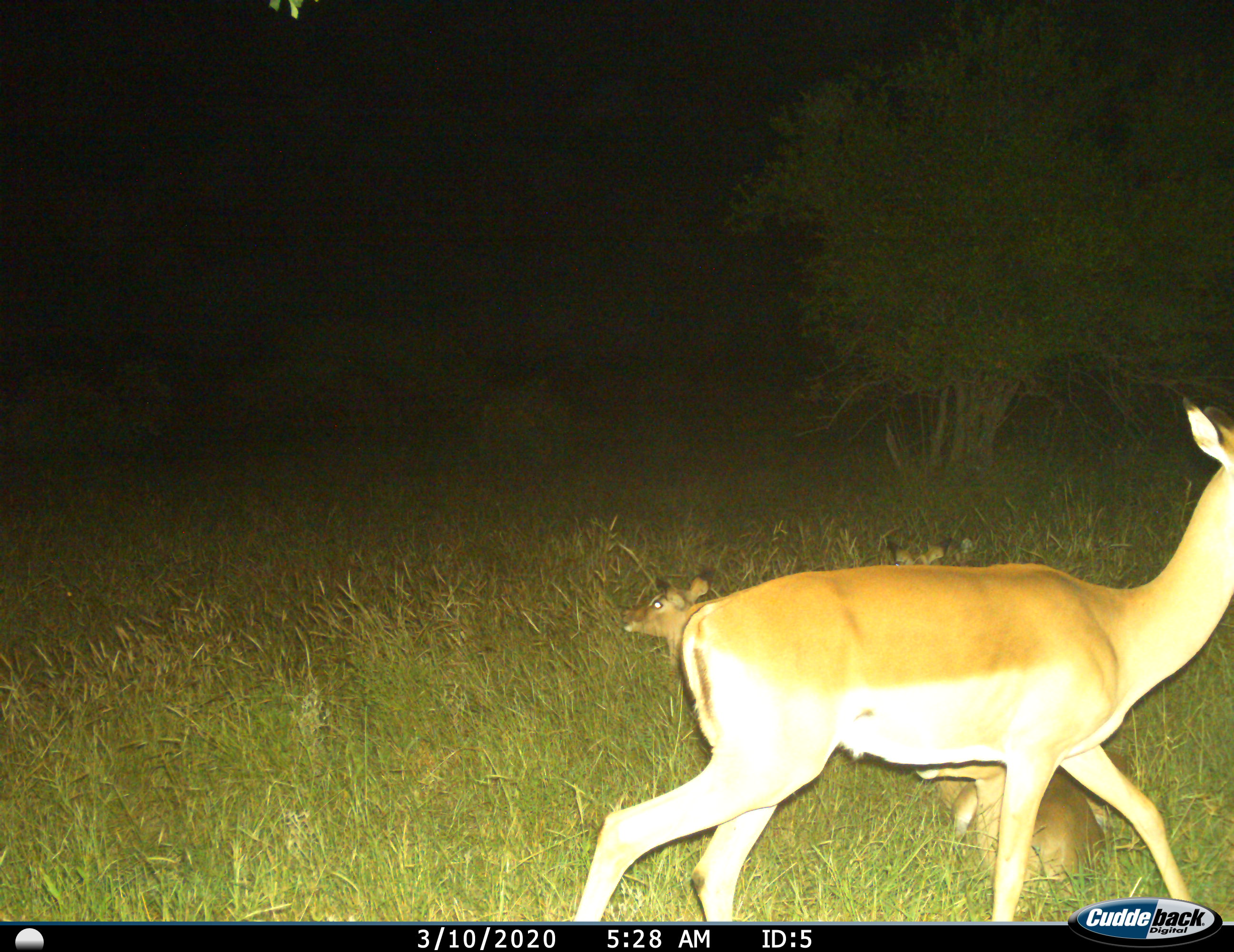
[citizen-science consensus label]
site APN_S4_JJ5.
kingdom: Animalia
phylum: Chordata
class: Mammalia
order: Artiodactyla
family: Bovidae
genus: Aepyceros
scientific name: Aepyceros melampus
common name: impala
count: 4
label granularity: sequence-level